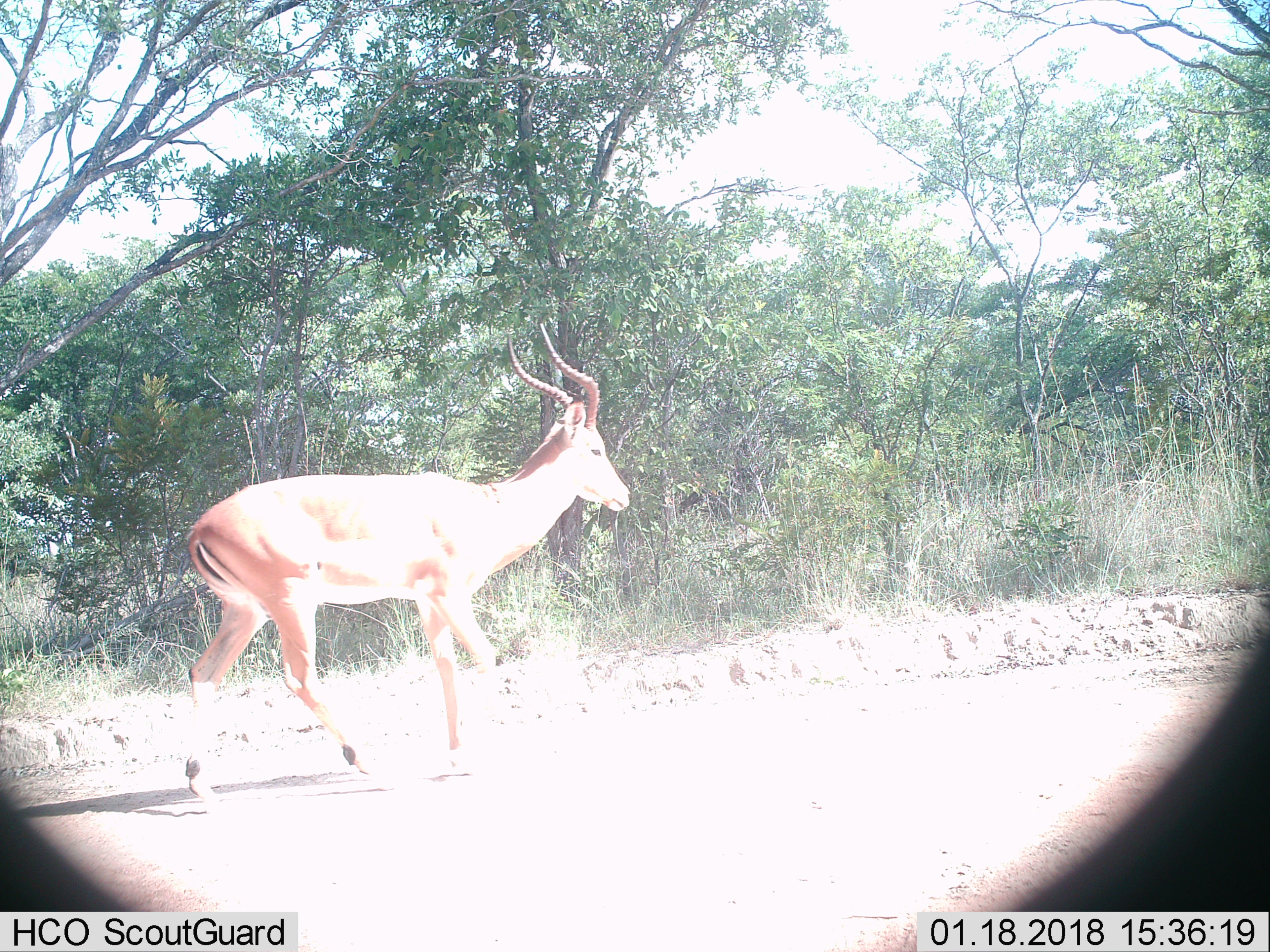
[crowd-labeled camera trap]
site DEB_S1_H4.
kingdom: Animalia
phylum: Chordata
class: Mammalia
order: Artiodactyla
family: Bovidae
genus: Aepyceros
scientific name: Aepyceros melampus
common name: impala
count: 1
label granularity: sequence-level